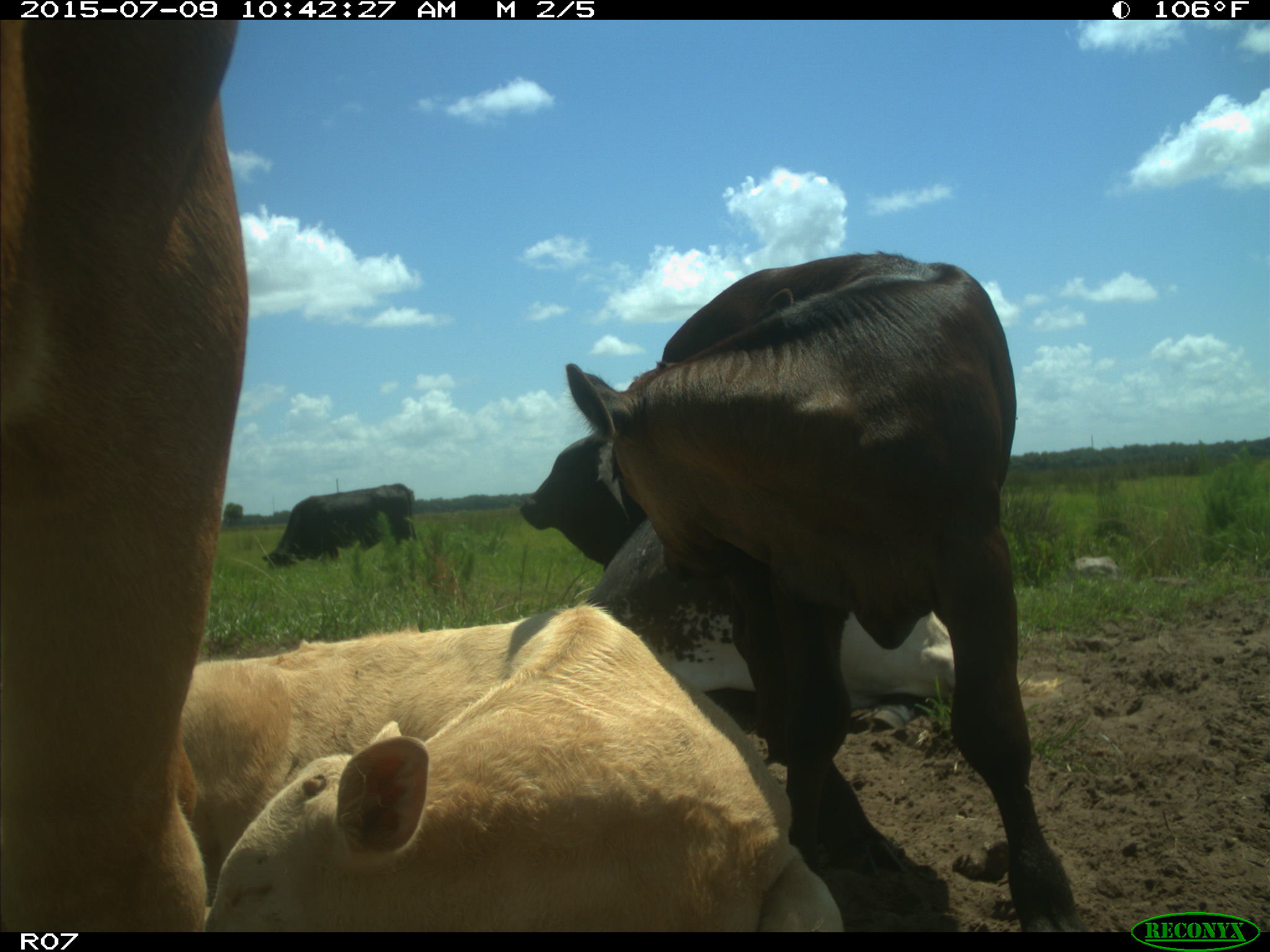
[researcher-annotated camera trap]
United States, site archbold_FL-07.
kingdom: Animalia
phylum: Chordata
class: Mammalia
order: Artiodactyla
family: Bovidae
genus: Bos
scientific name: Bos taurus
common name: domestic cow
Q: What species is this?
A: Bos taurus (domestic cow).